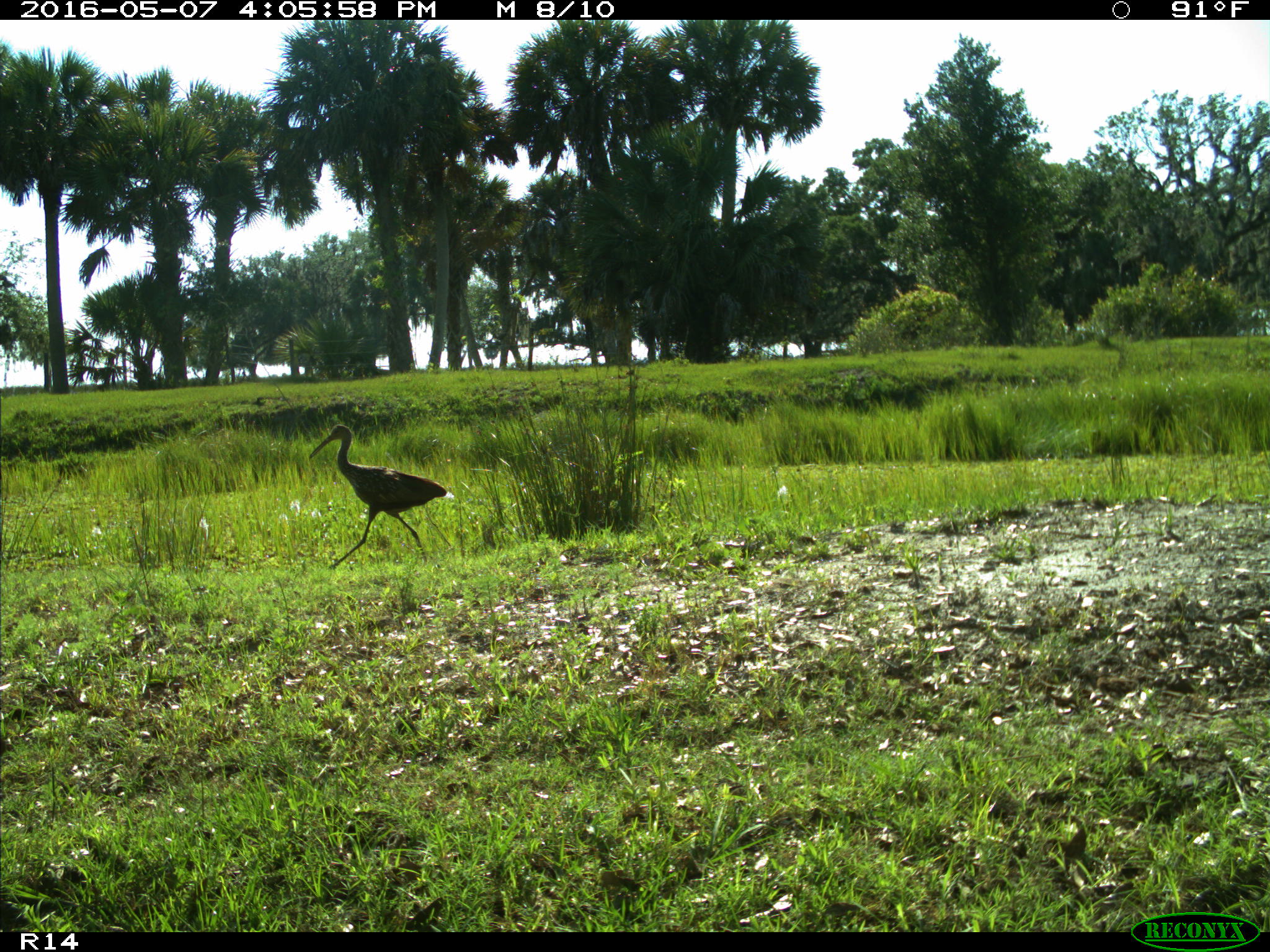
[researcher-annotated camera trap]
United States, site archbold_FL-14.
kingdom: Animalia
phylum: Chordata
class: Aves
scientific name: Aves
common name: birds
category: unidentified bird